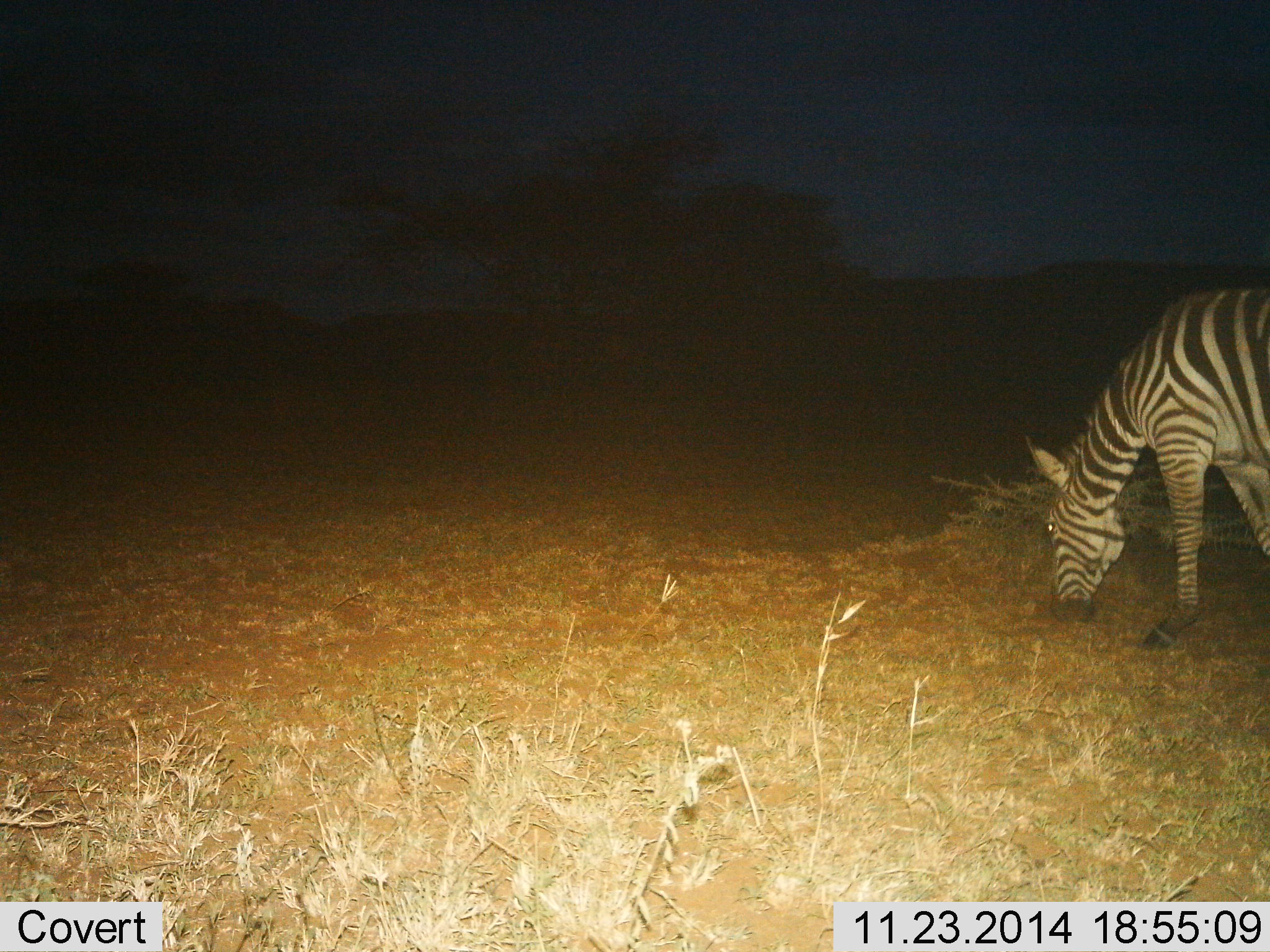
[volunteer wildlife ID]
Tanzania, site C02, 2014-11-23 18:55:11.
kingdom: Animalia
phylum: Chordata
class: Mammalia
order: Perissodactyla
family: Equidae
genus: Equus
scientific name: Equus quagga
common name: plains zebra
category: zebra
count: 1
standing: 10%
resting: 0%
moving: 0%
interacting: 0%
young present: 0%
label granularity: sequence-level